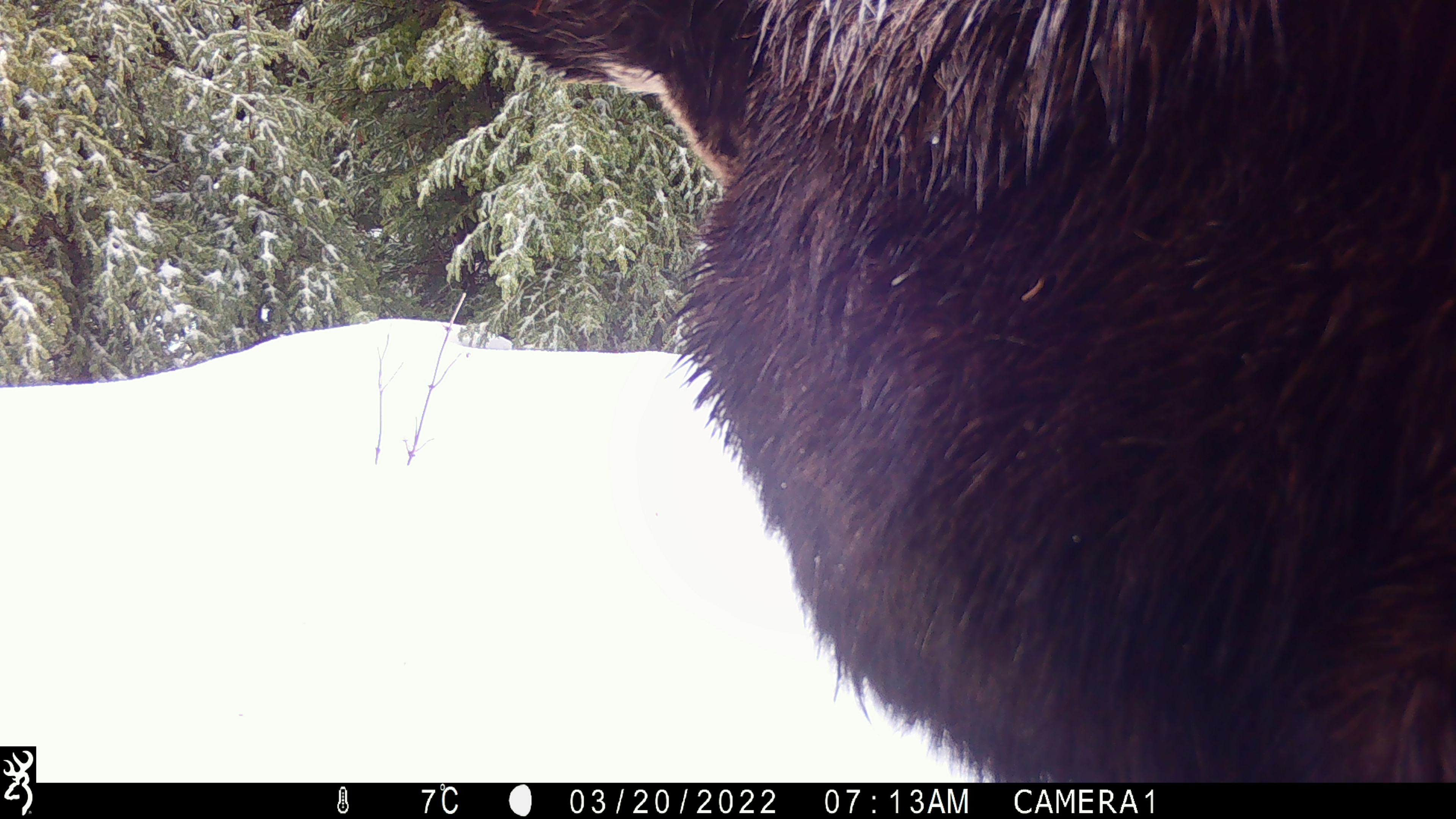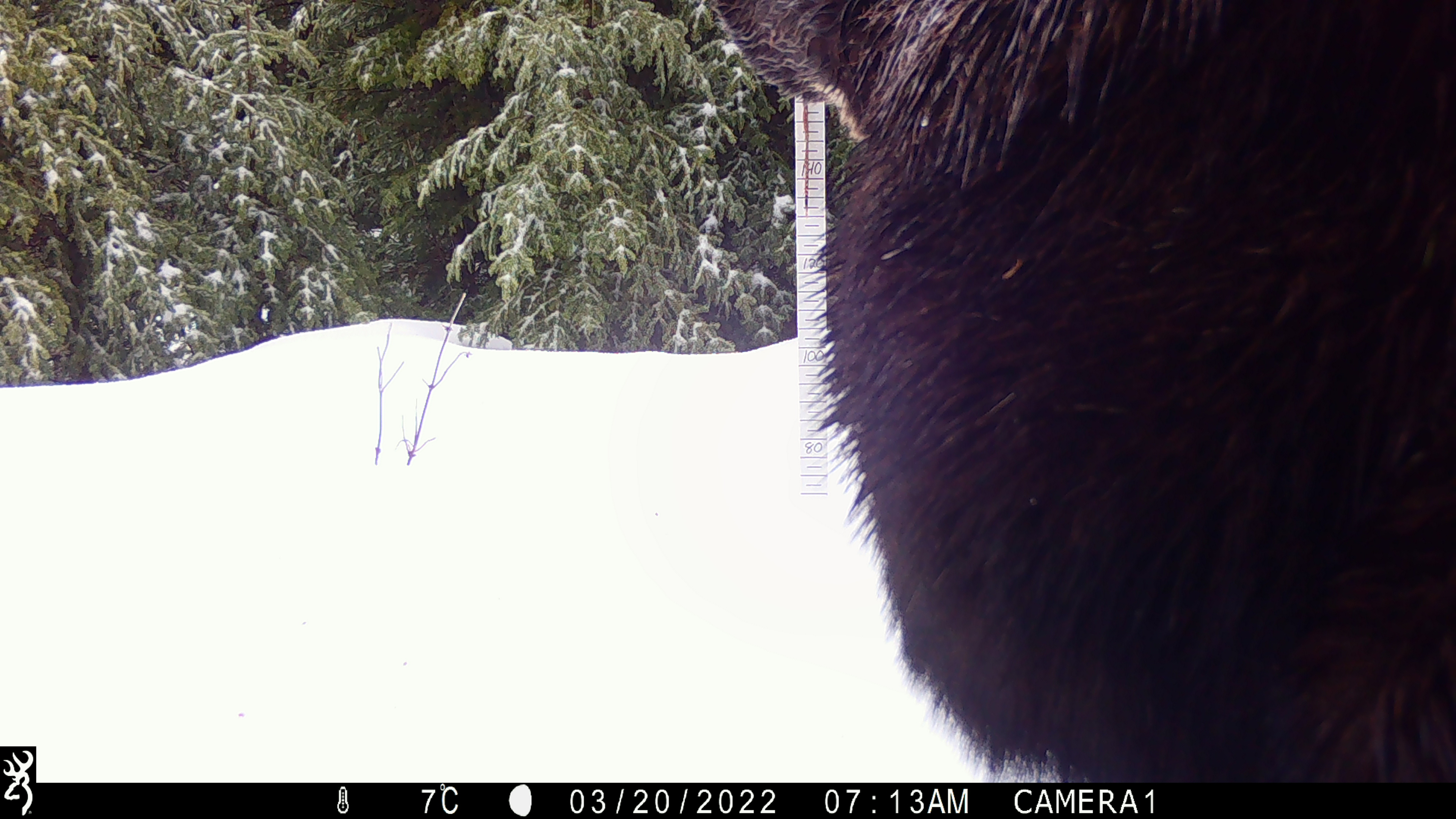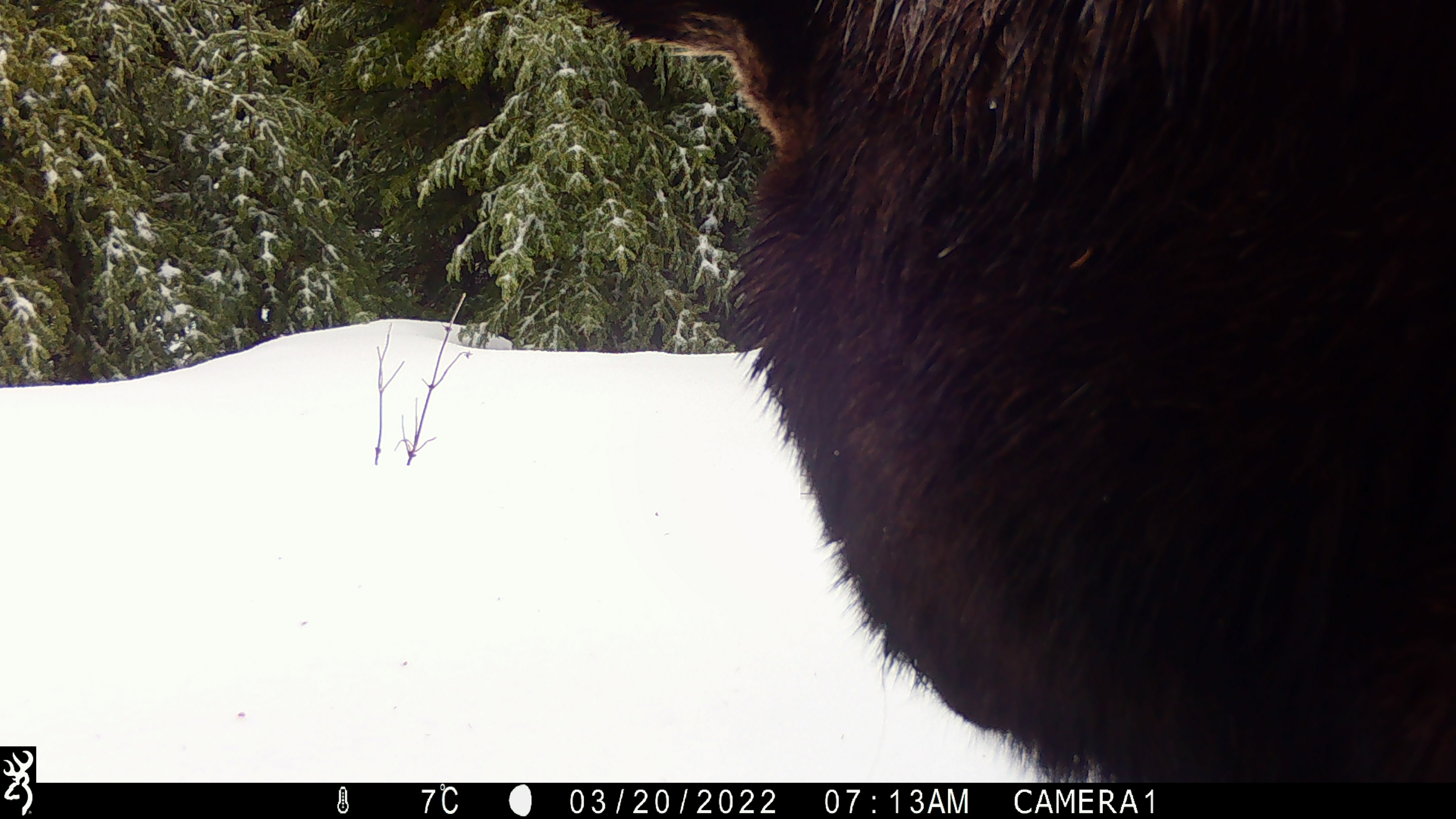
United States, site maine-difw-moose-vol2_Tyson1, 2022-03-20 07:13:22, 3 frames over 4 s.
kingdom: Animalia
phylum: Chordata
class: Mammalia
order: Artiodactyla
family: Cervidae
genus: Alces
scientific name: Alces alces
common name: moose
Moose (Alces alces).